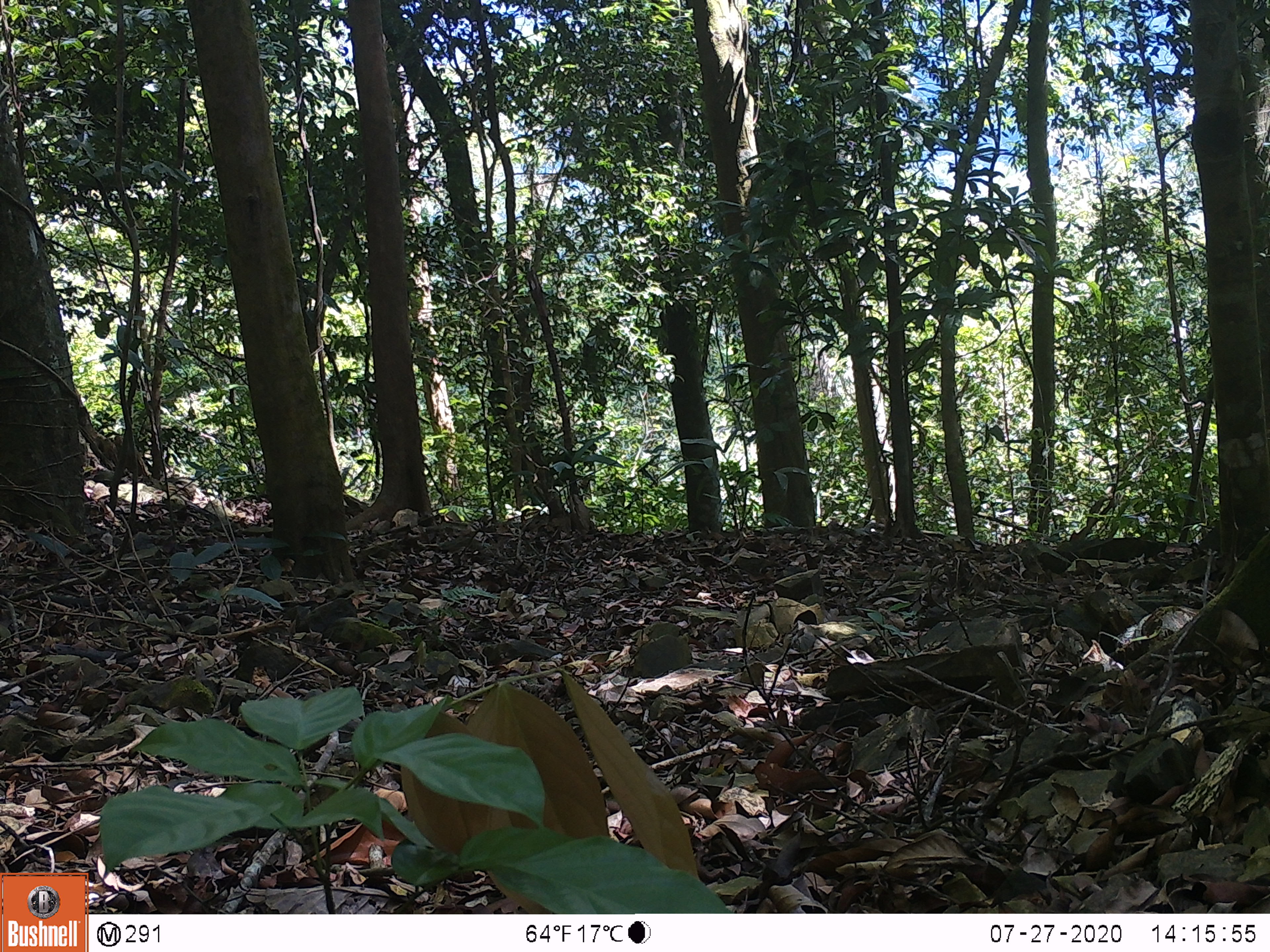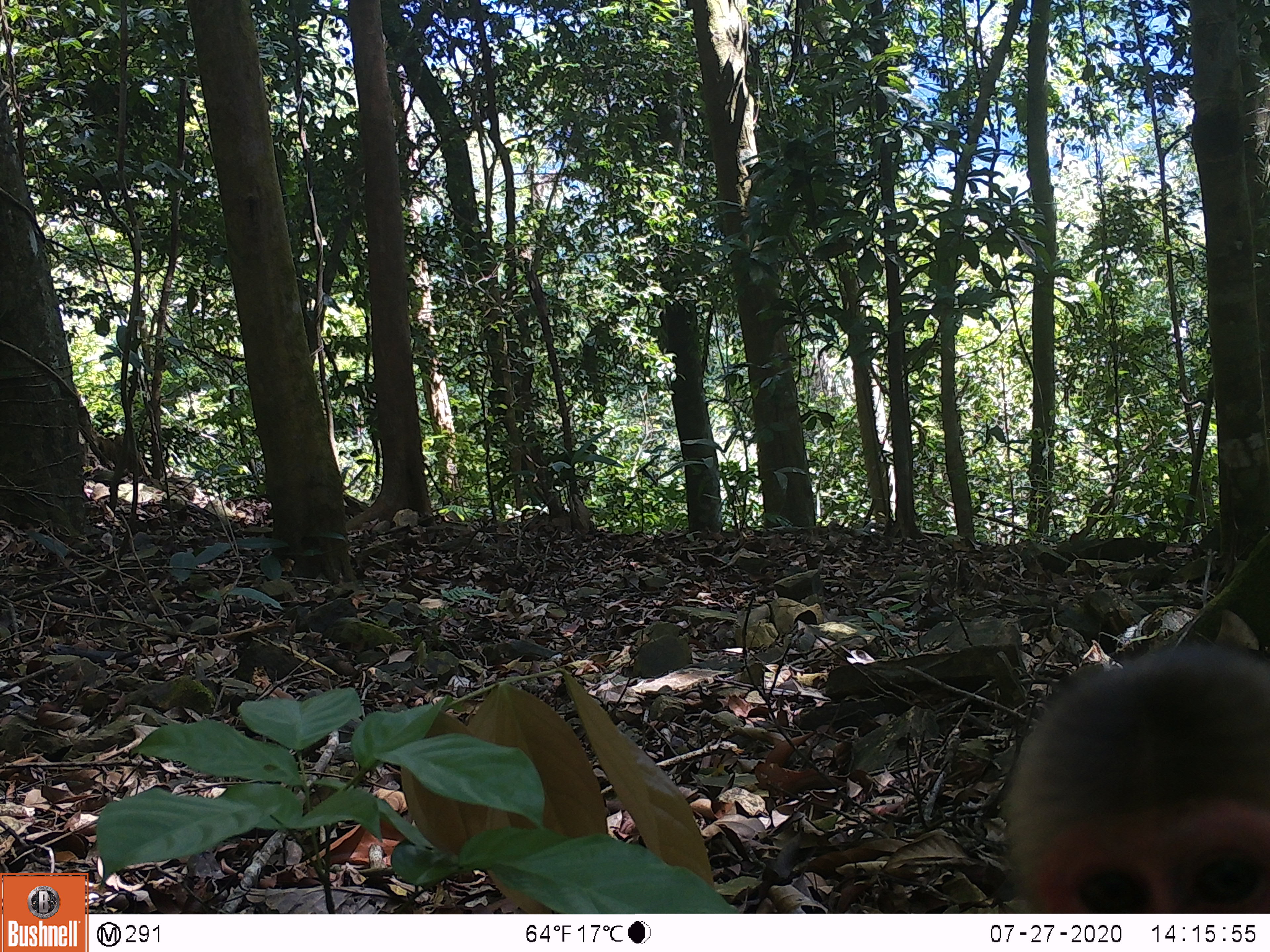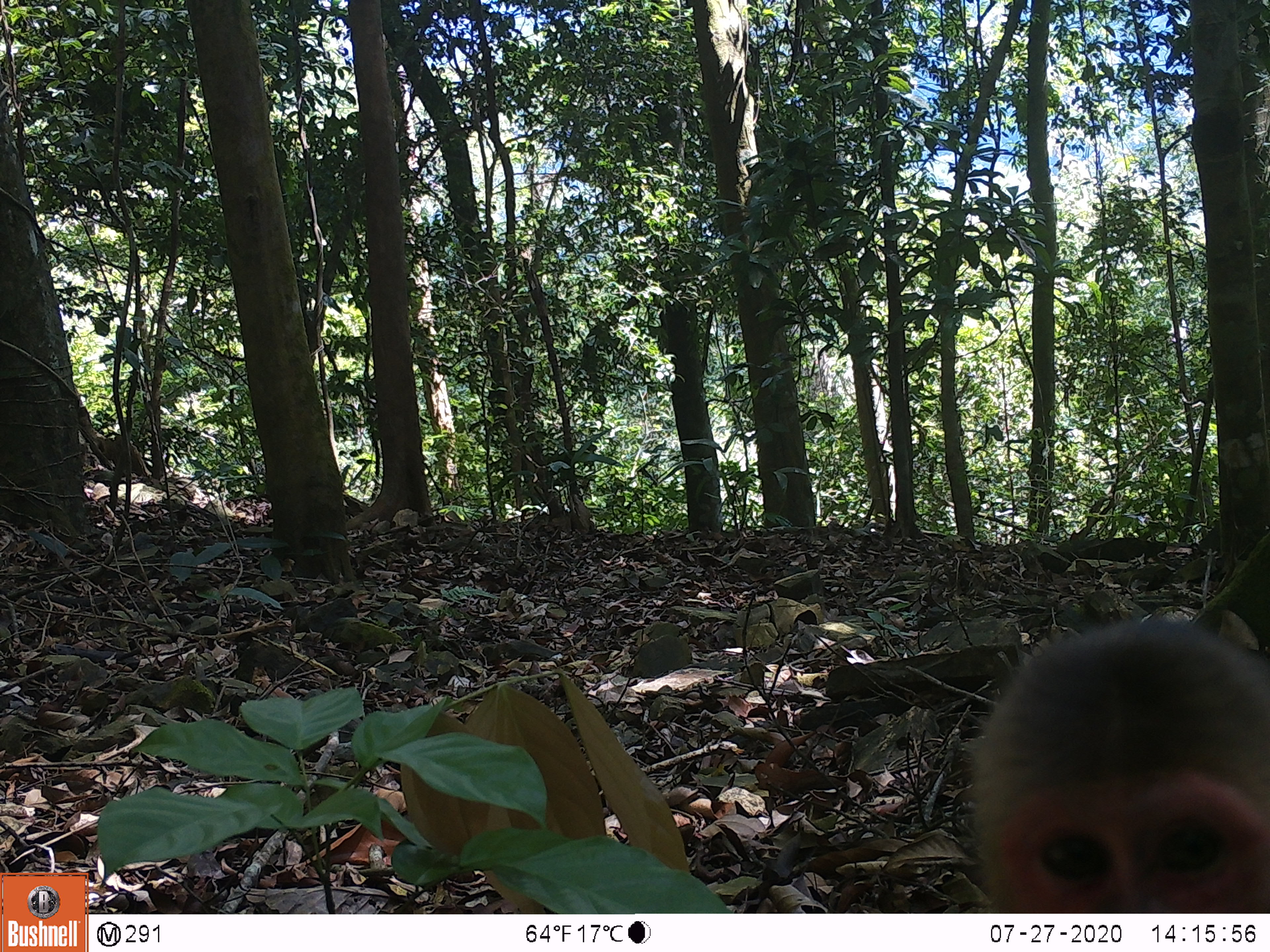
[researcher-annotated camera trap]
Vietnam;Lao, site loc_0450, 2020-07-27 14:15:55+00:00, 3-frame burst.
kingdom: Animalia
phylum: Chordata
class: Mammalia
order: Primates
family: Cercopithecidae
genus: Macaca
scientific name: Macaca arctoides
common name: stump-tailed macaque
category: stump tailed macaque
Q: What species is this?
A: Stump tailed macaque (stump-tailed macaque) (Macaca arctoides).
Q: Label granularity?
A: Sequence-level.